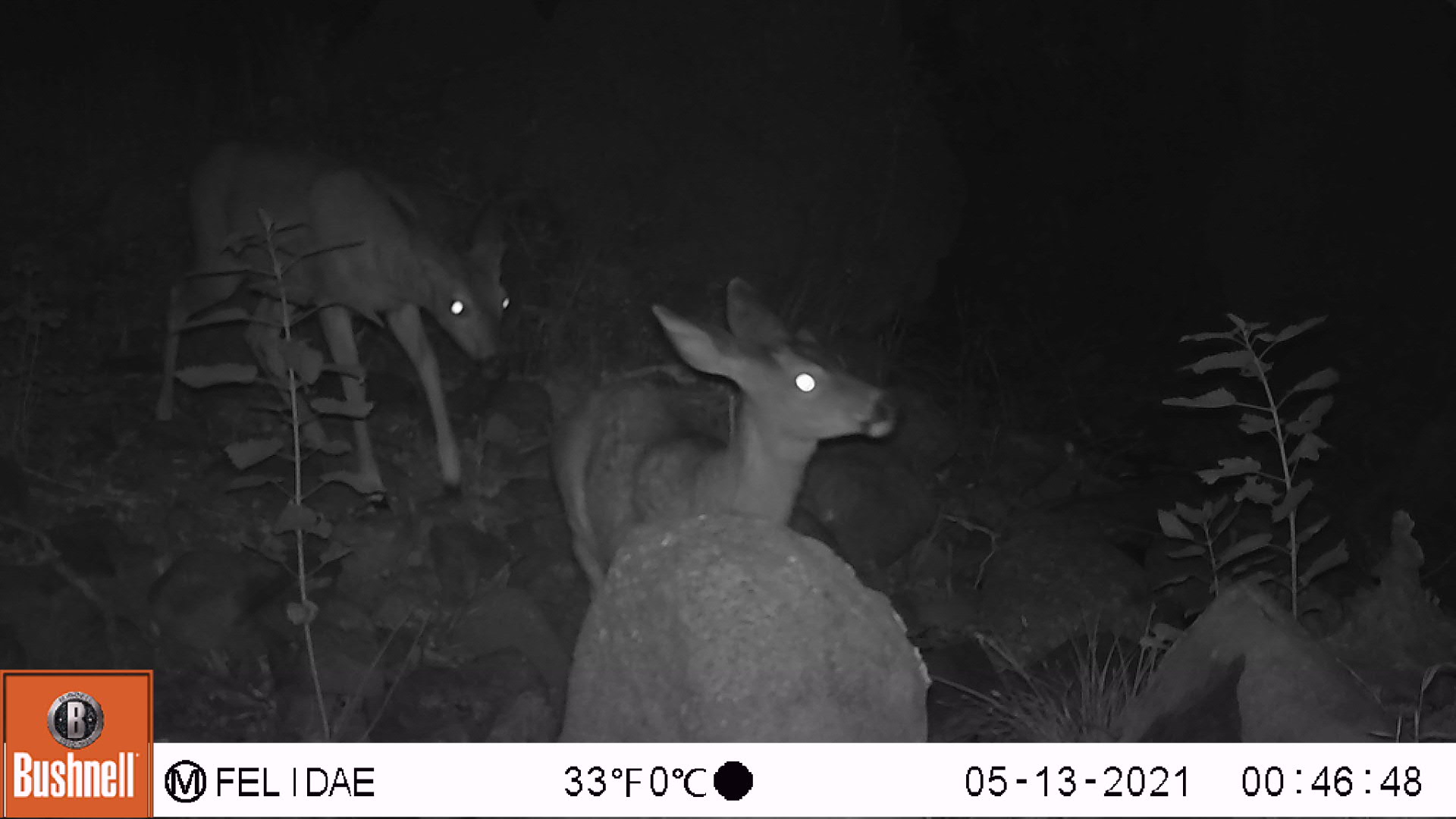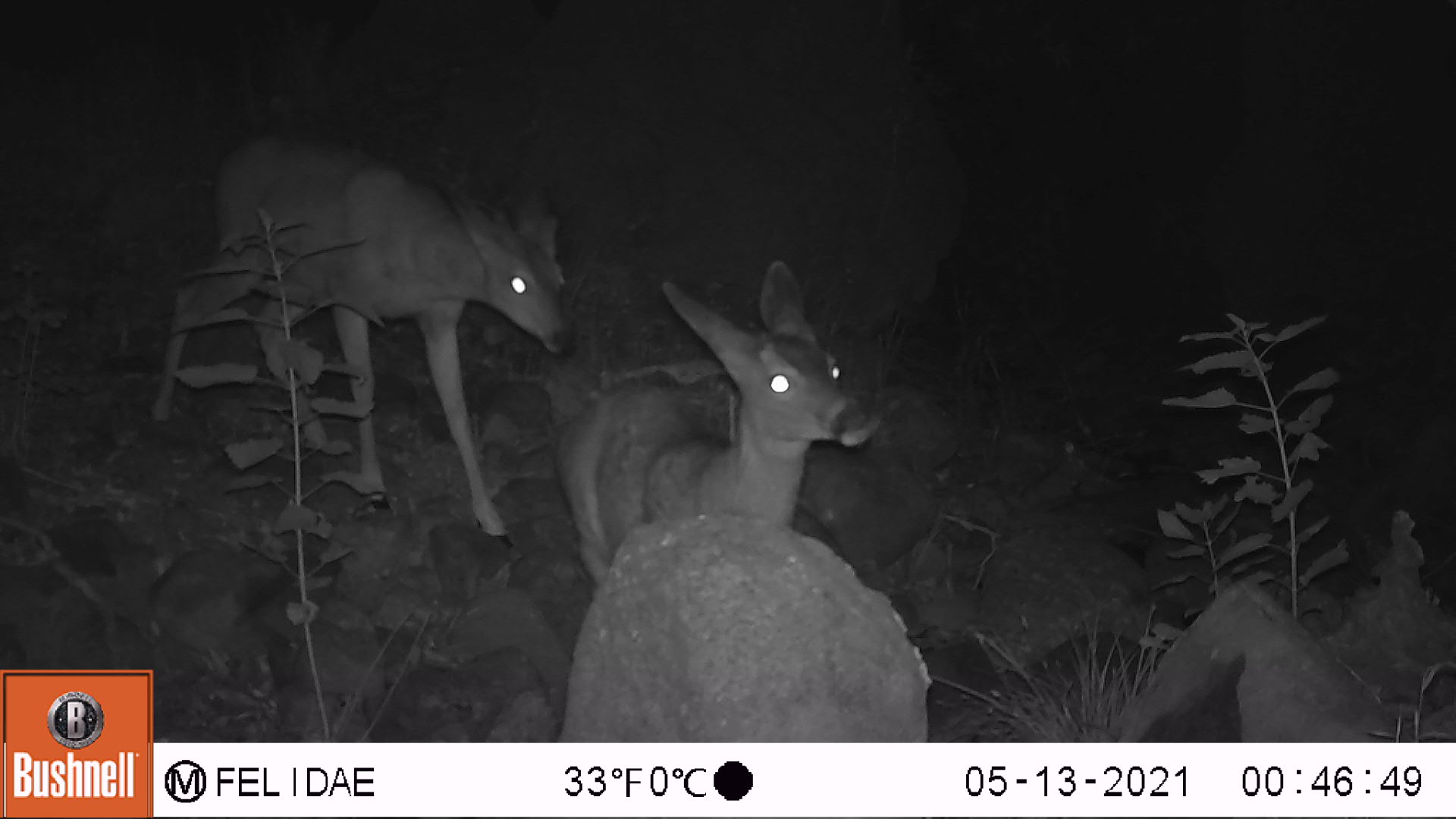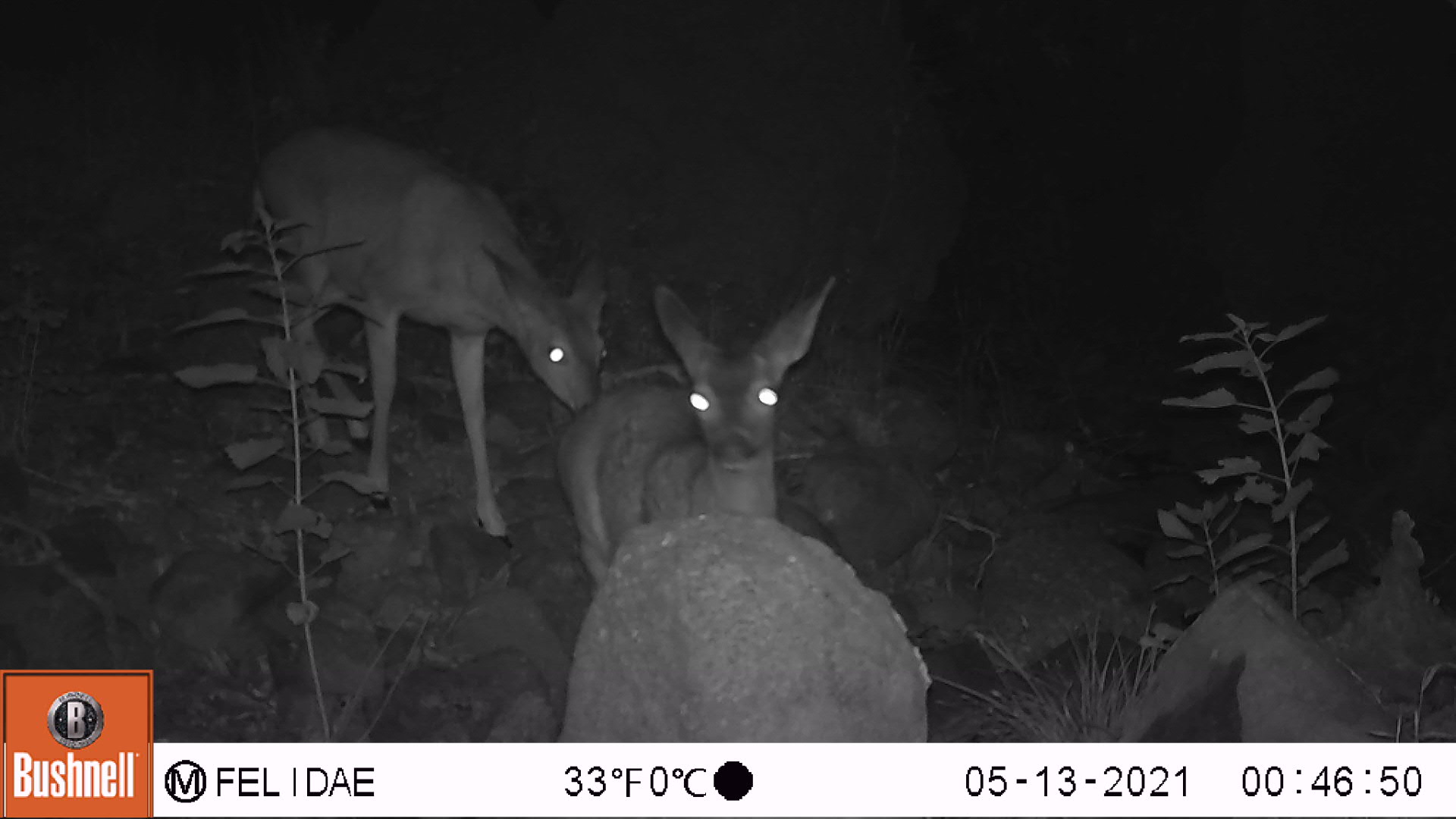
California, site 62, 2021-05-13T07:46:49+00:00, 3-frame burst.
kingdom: Animalia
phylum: Chordata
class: Mammalia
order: Artiodactyla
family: Cervidae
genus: Odocoileus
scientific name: Odocoileus hemionus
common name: mule deer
Mule deer (Odocoileus hemionus).